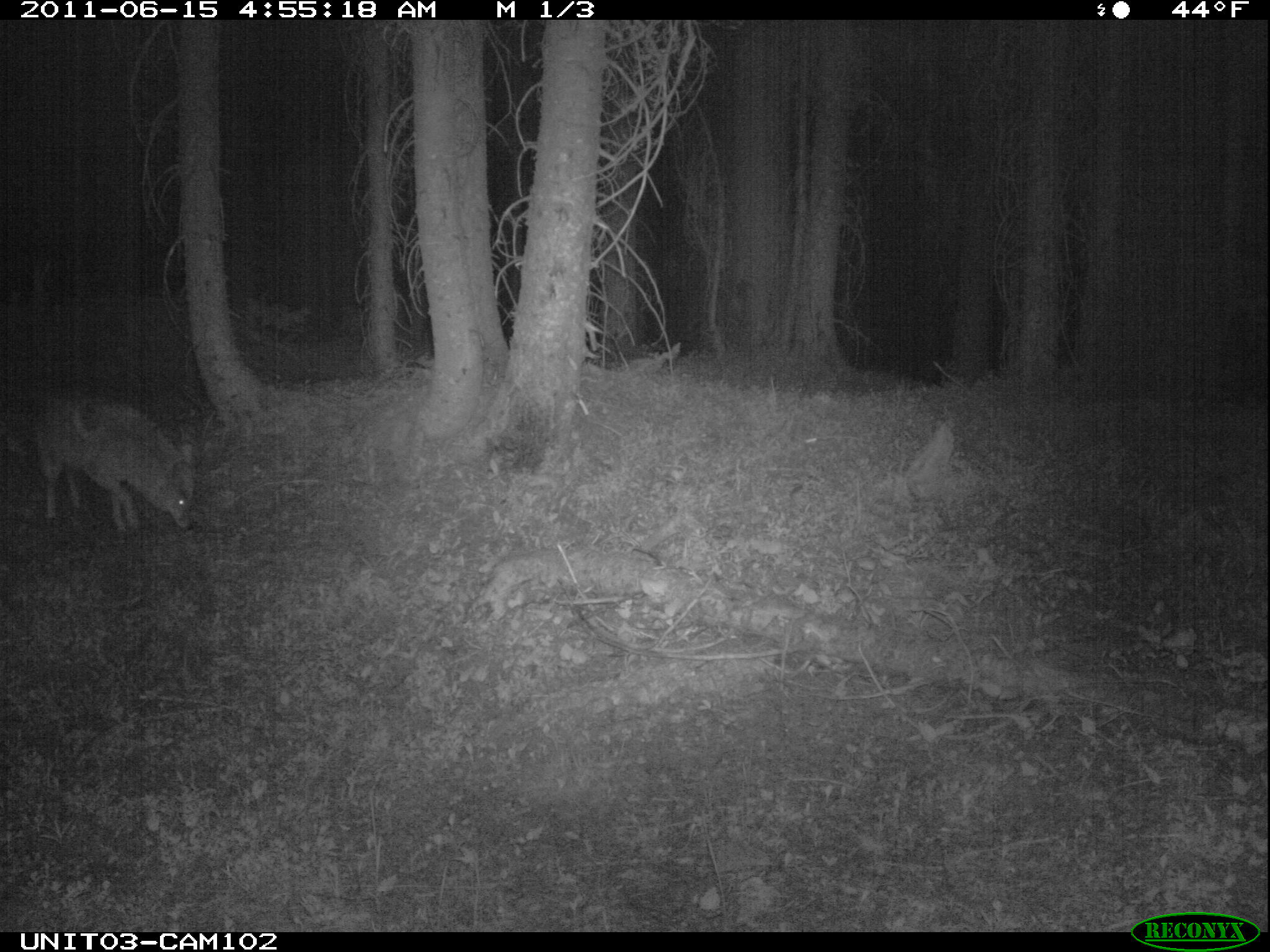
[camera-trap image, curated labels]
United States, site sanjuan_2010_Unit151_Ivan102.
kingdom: Animalia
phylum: Chordata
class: Mammalia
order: Carnivora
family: Canidae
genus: Canis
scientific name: Canis latrans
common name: coyote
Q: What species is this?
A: Canis latrans (coyote).